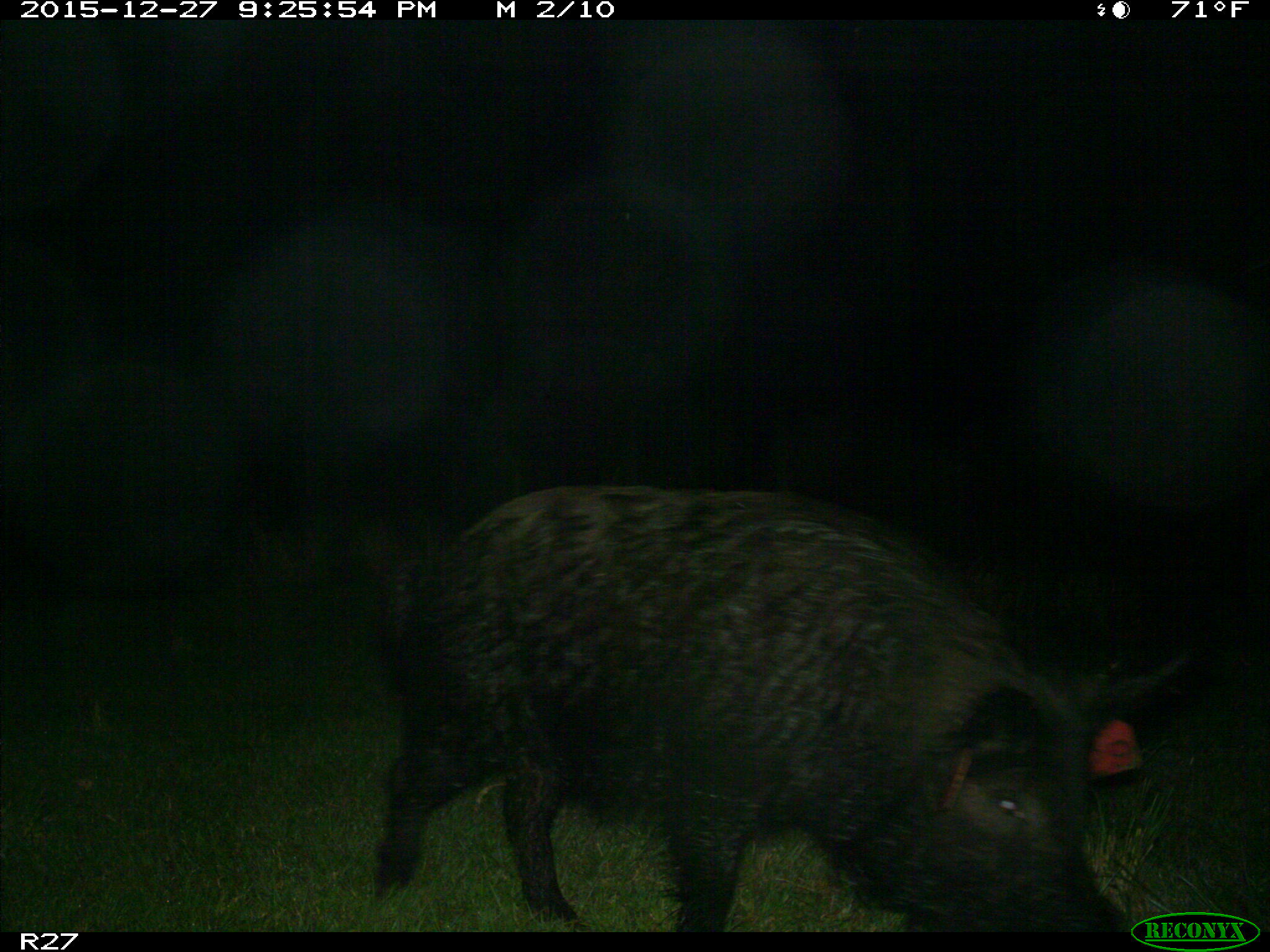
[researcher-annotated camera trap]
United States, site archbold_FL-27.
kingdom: Animalia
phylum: Chordata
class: Mammalia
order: Artiodactyla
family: Suidae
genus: Sus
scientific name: Sus scrofa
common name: wild boar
Sus scrofa (wild boar).